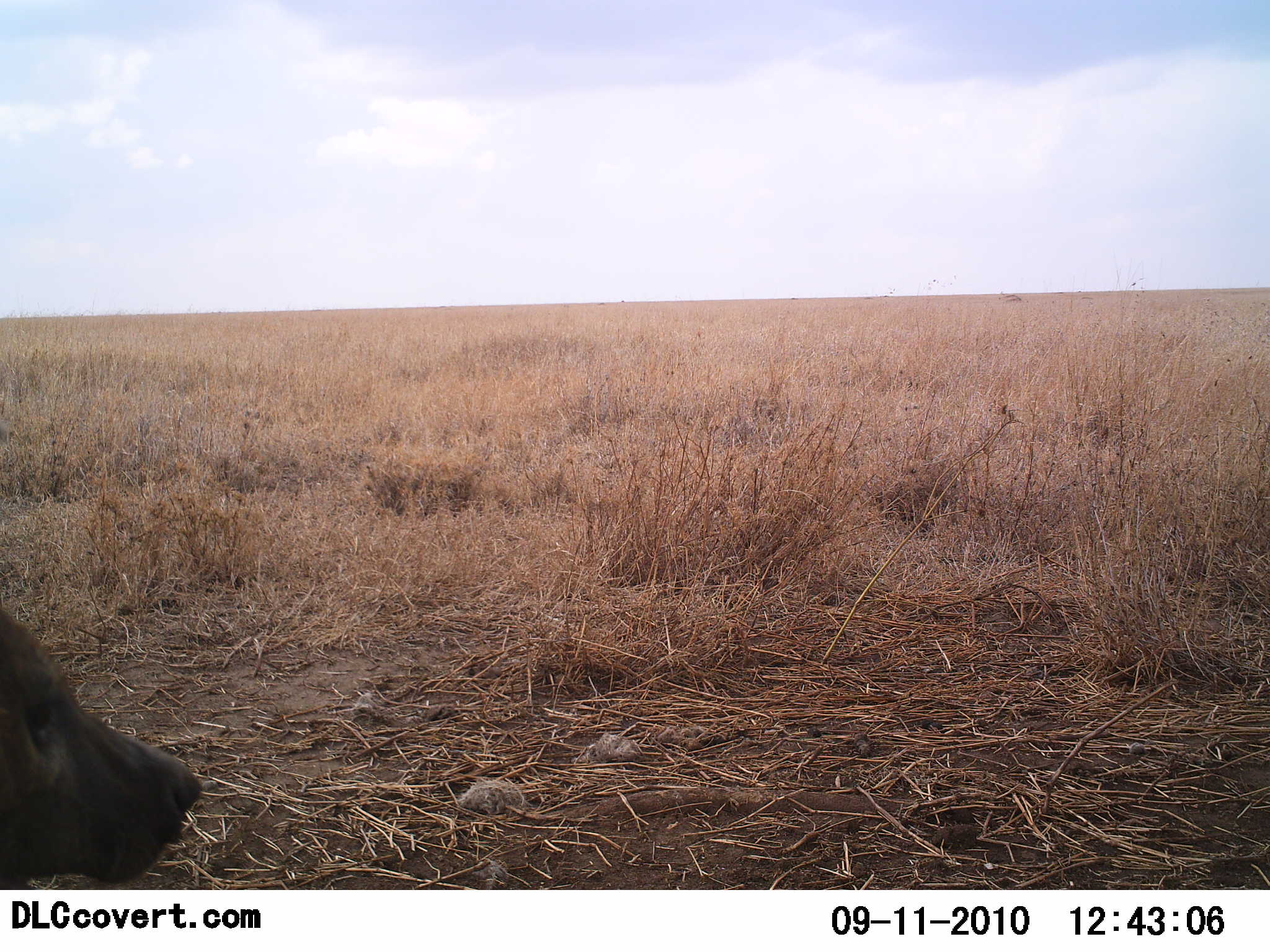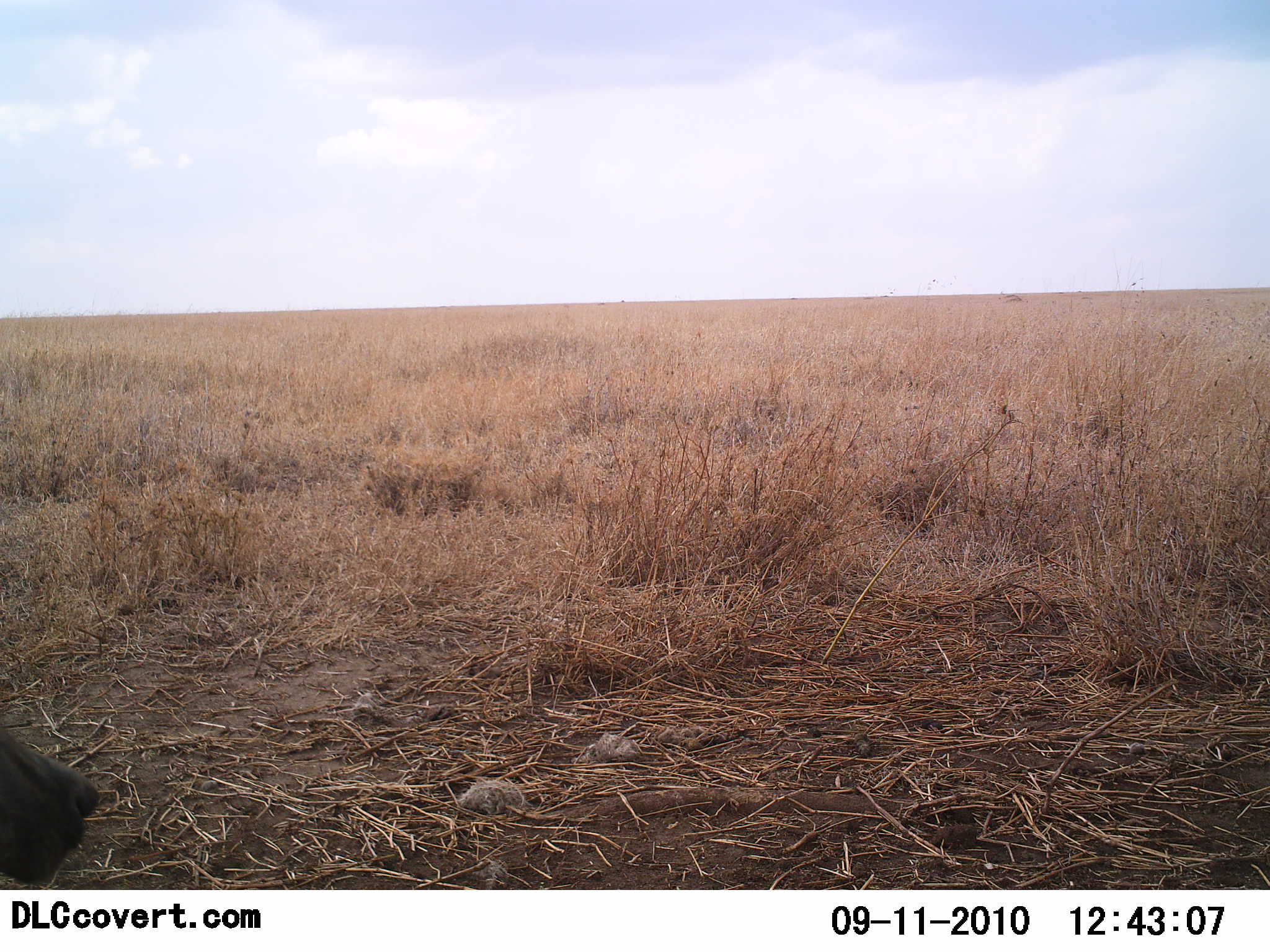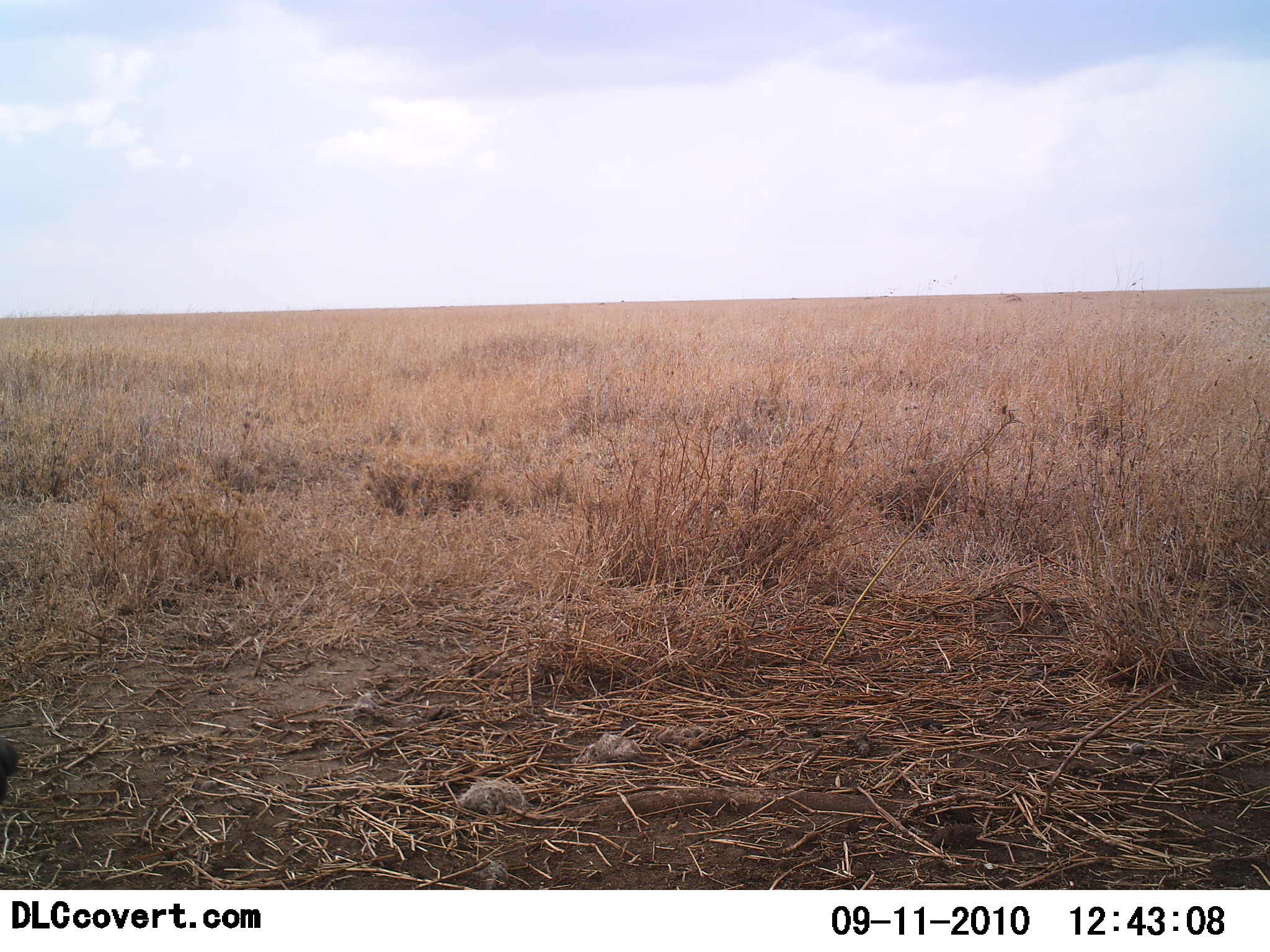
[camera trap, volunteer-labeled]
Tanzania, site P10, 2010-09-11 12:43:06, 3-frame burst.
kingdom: Animalia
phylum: Chordata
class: Mammalia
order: Carnivora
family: Hyaenidae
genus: Crocuta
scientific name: Crocuta crocuta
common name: spotted hyena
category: hyenaspotted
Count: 1.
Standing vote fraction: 0%.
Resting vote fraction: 12%.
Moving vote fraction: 88%.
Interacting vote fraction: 0%.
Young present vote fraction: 0%.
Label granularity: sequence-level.